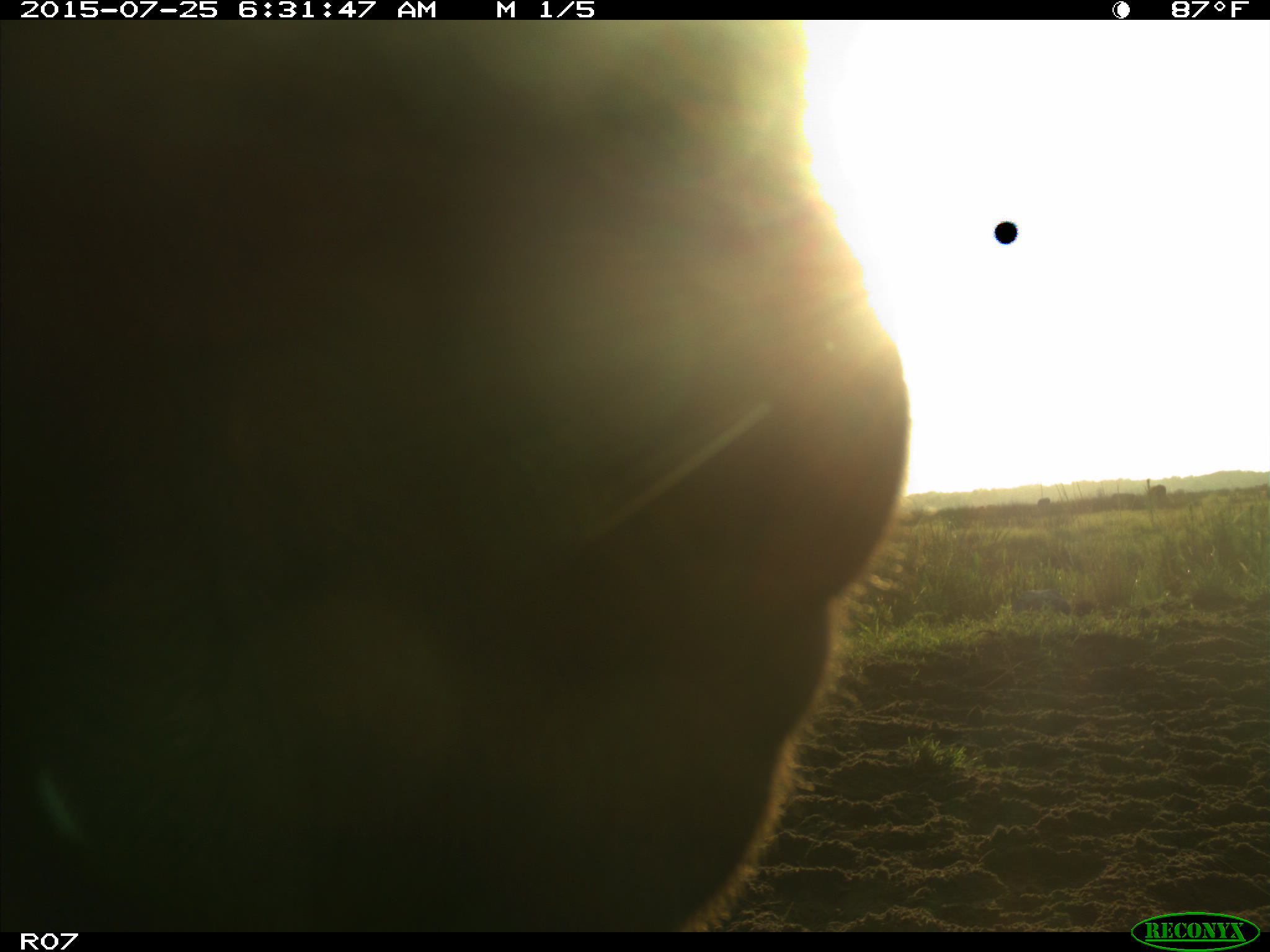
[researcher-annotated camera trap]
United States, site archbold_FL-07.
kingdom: Animalia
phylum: Chordata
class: Mammalia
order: Artiodactyla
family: Bovidae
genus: Bos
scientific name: Bos taurus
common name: domestic cow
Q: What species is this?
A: Bos taurus (domestic cow).